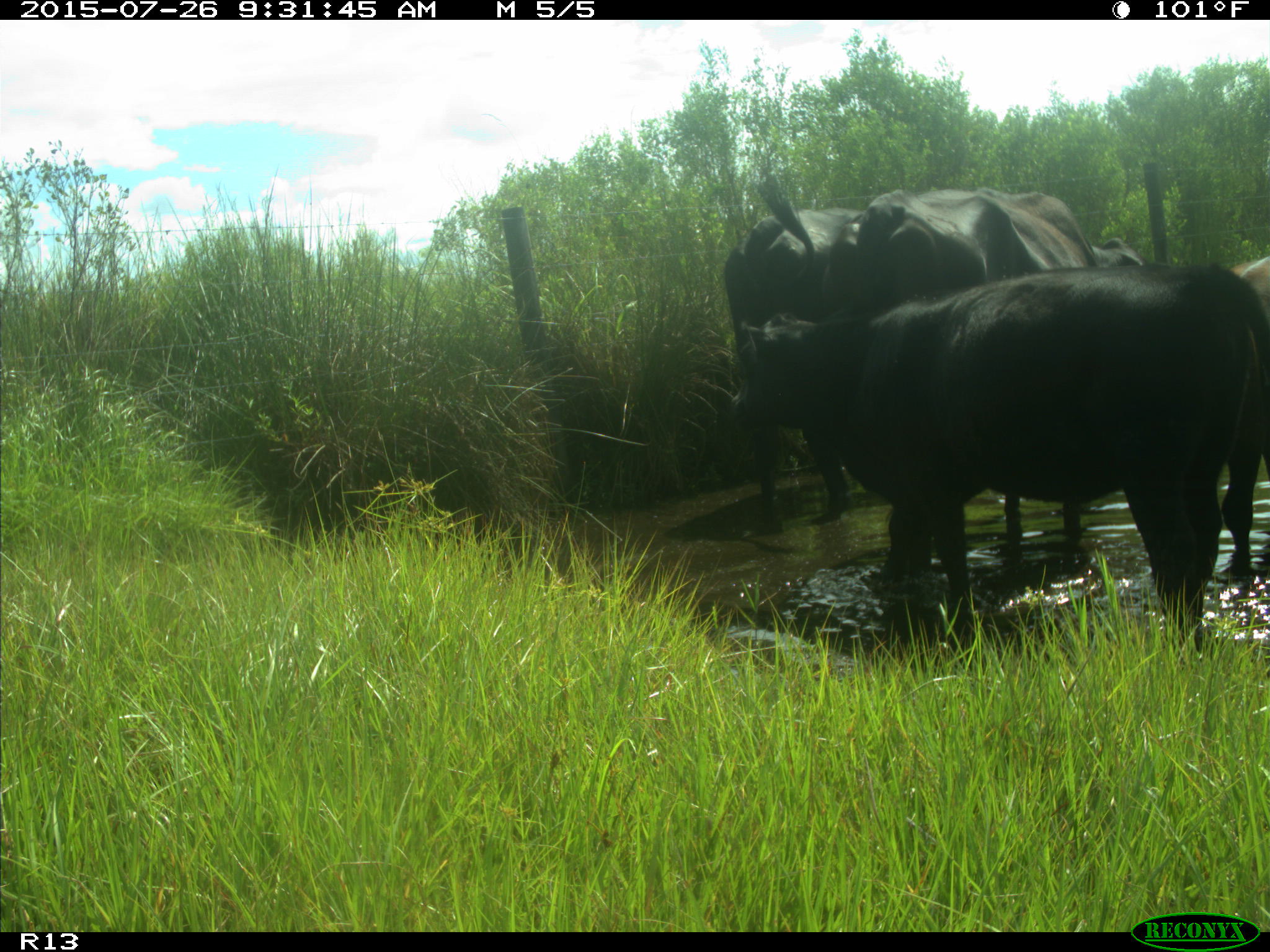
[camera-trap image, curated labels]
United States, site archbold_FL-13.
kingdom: Animalia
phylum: Chordata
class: Mammalia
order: Artiodactyla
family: Bovidae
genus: Bos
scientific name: Bos taurus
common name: domestic cow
Bos taurus (domestic cow).